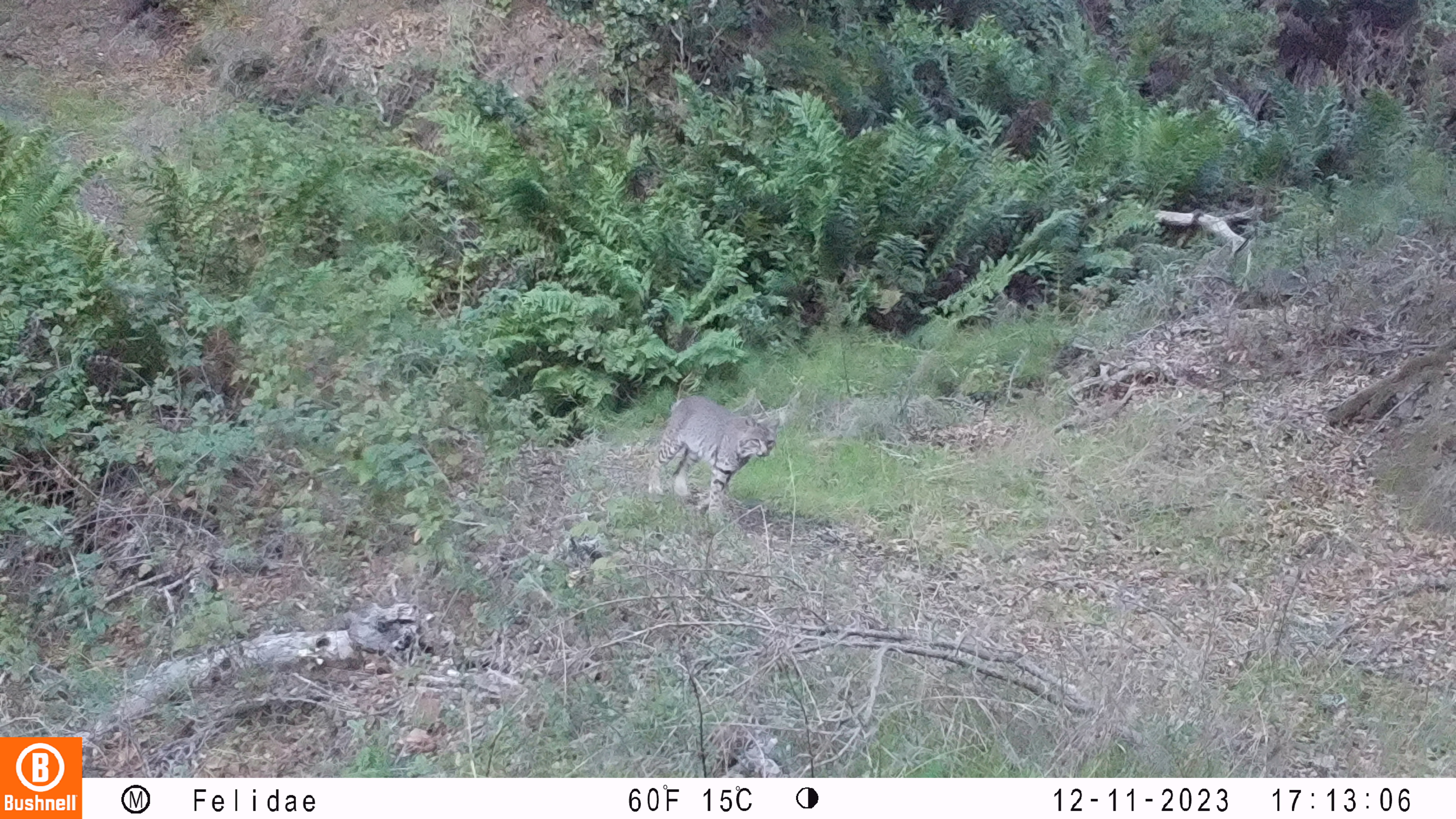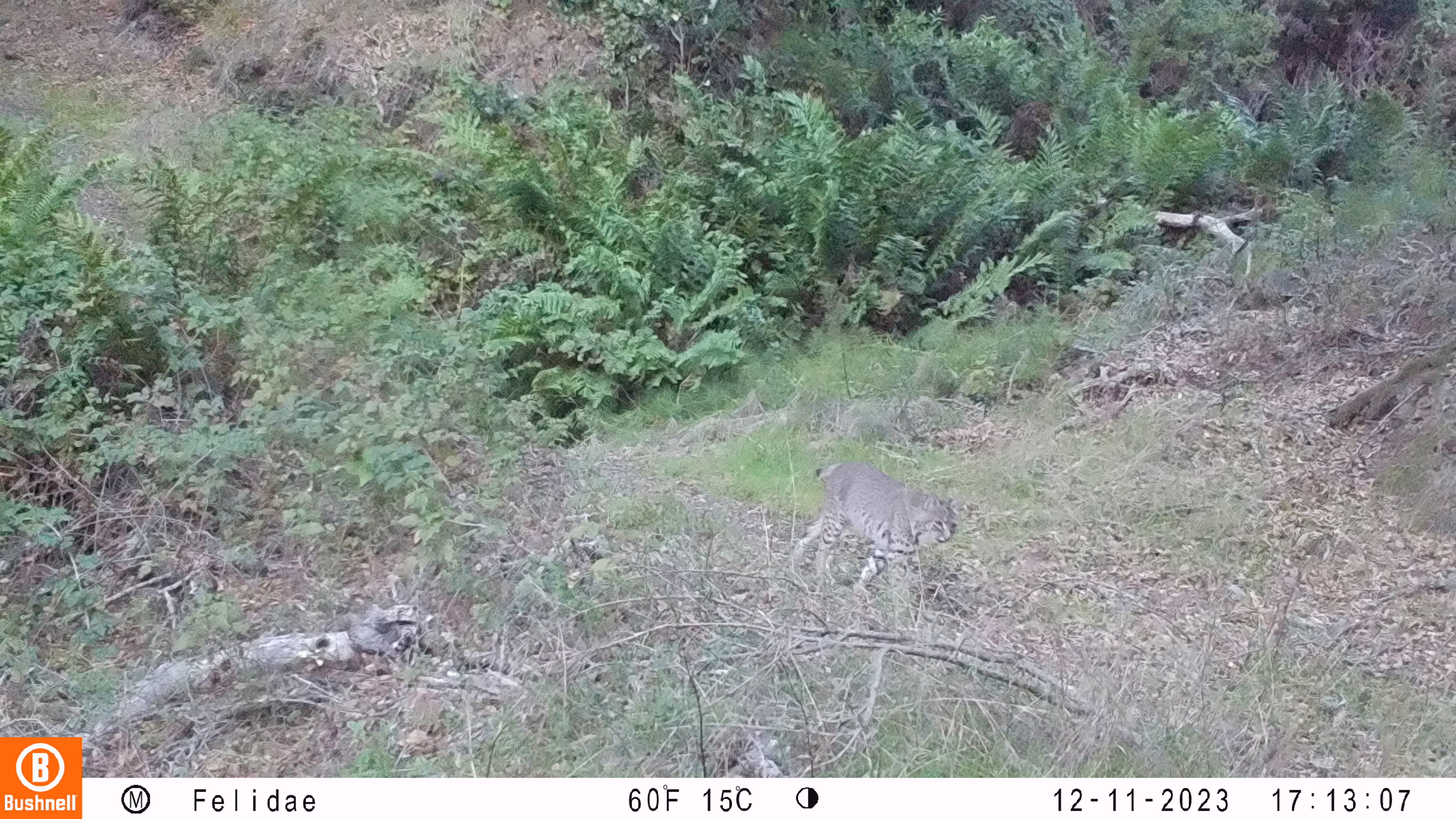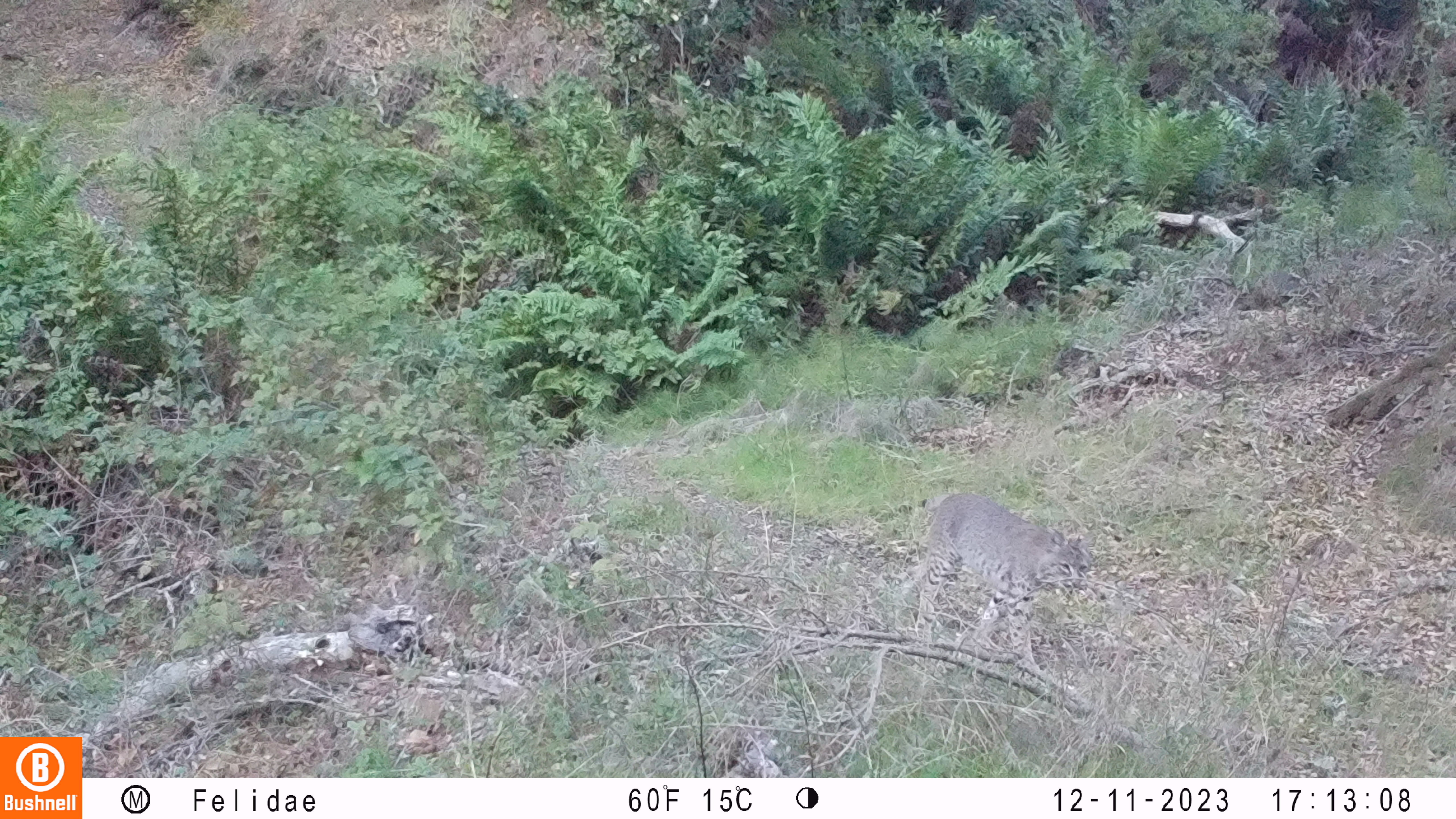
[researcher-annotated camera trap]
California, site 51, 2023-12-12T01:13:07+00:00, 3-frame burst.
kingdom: Animalia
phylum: Chordata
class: Mammalia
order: Carnivora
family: Felidae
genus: Lynx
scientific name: Lynx rufus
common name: bobcat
Bobcat (Lynx rufus).